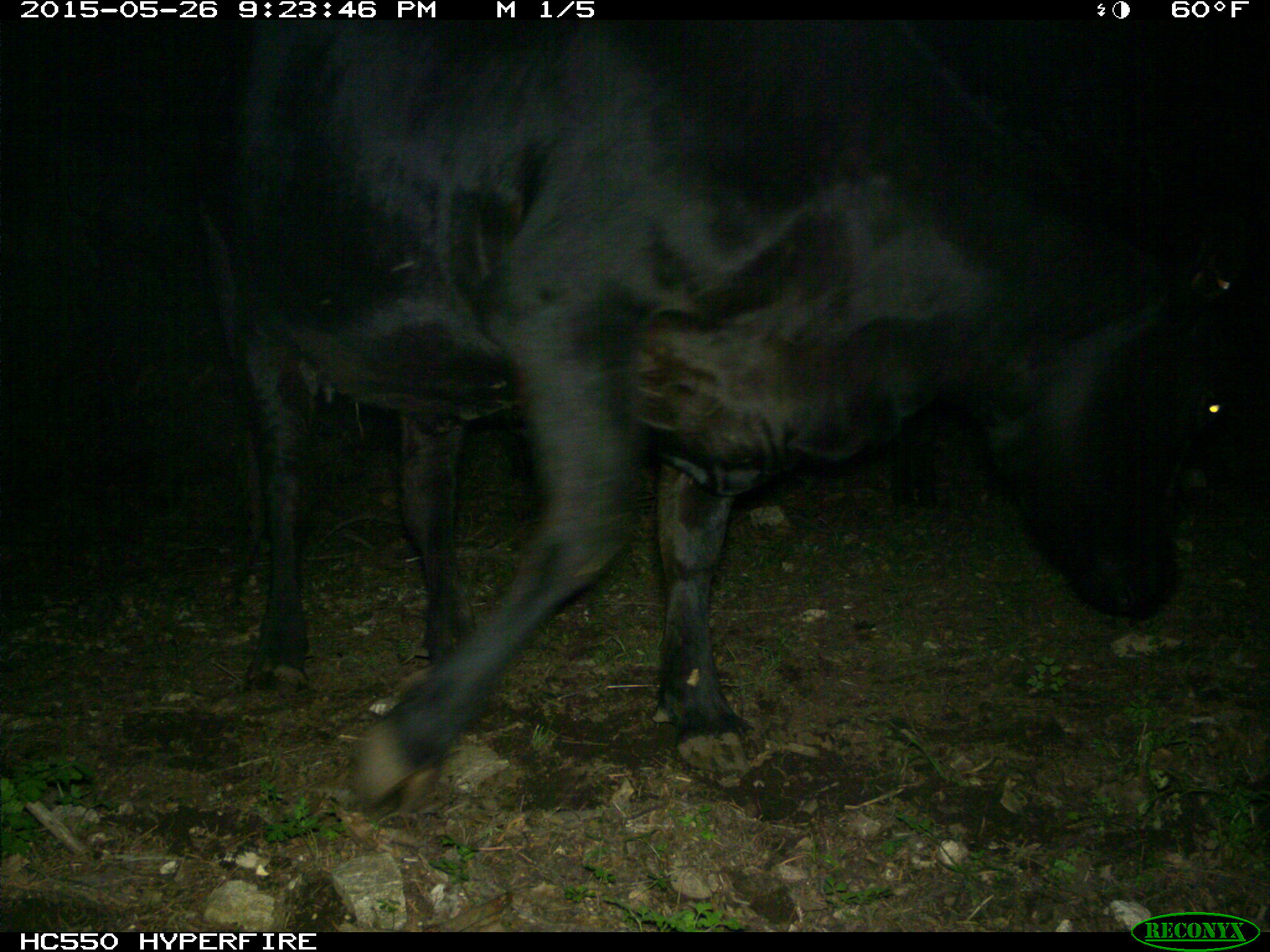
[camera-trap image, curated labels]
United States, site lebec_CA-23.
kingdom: Animalia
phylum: Chordata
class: Mammalia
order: Artiodactyla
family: Bovidae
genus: Bos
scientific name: Bos taurus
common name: domestic cow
Bos taurus (domestic cow).